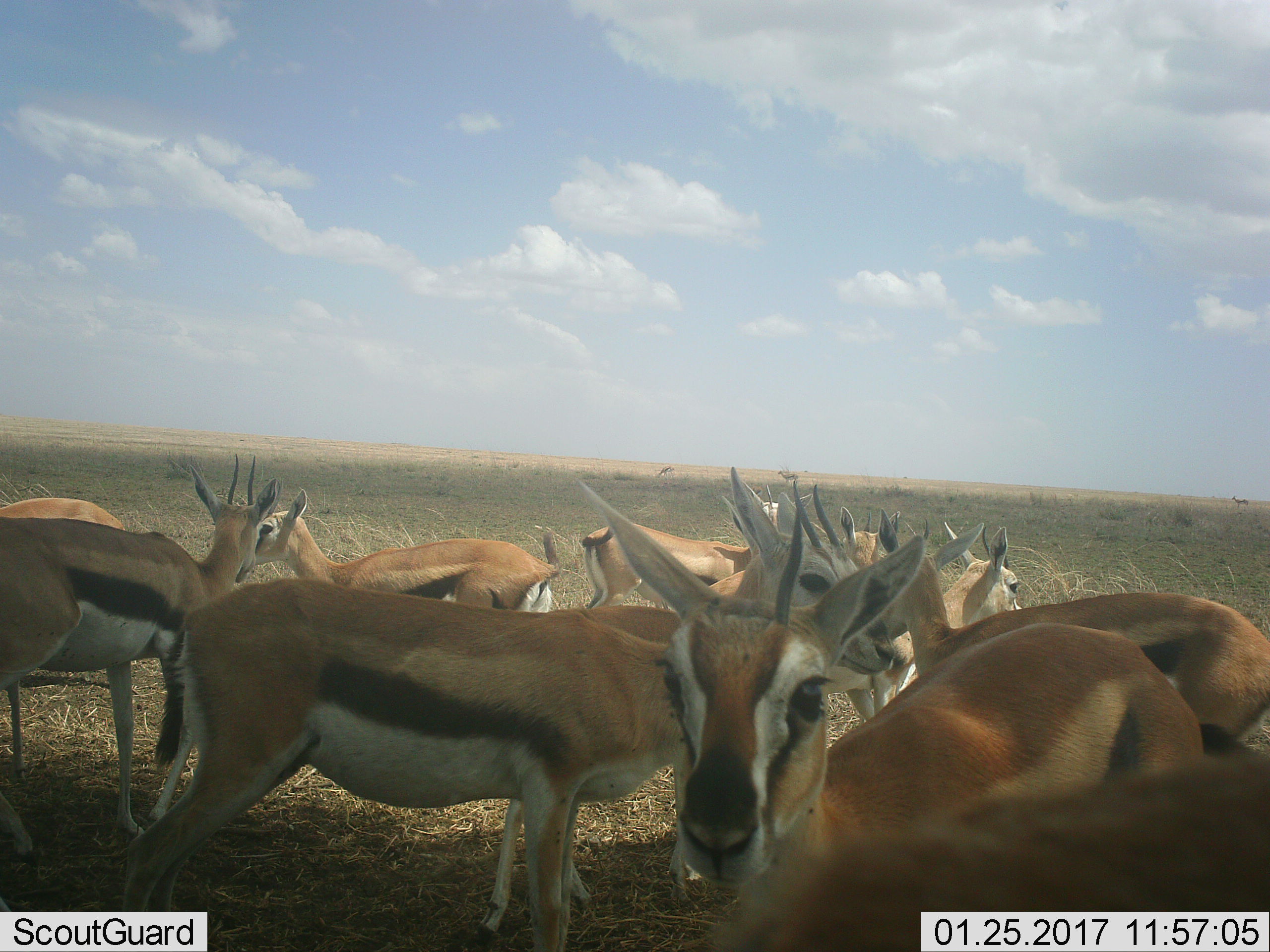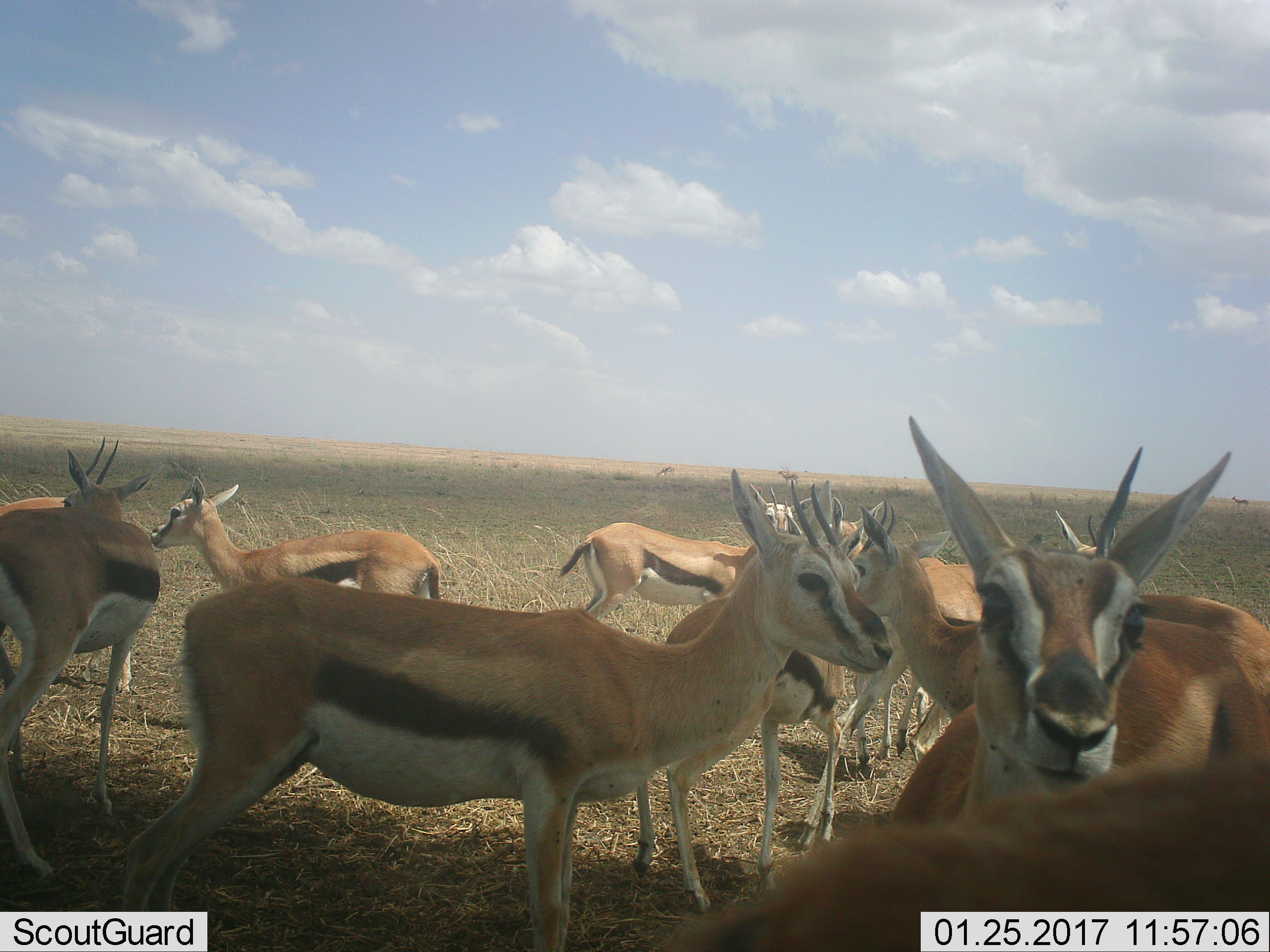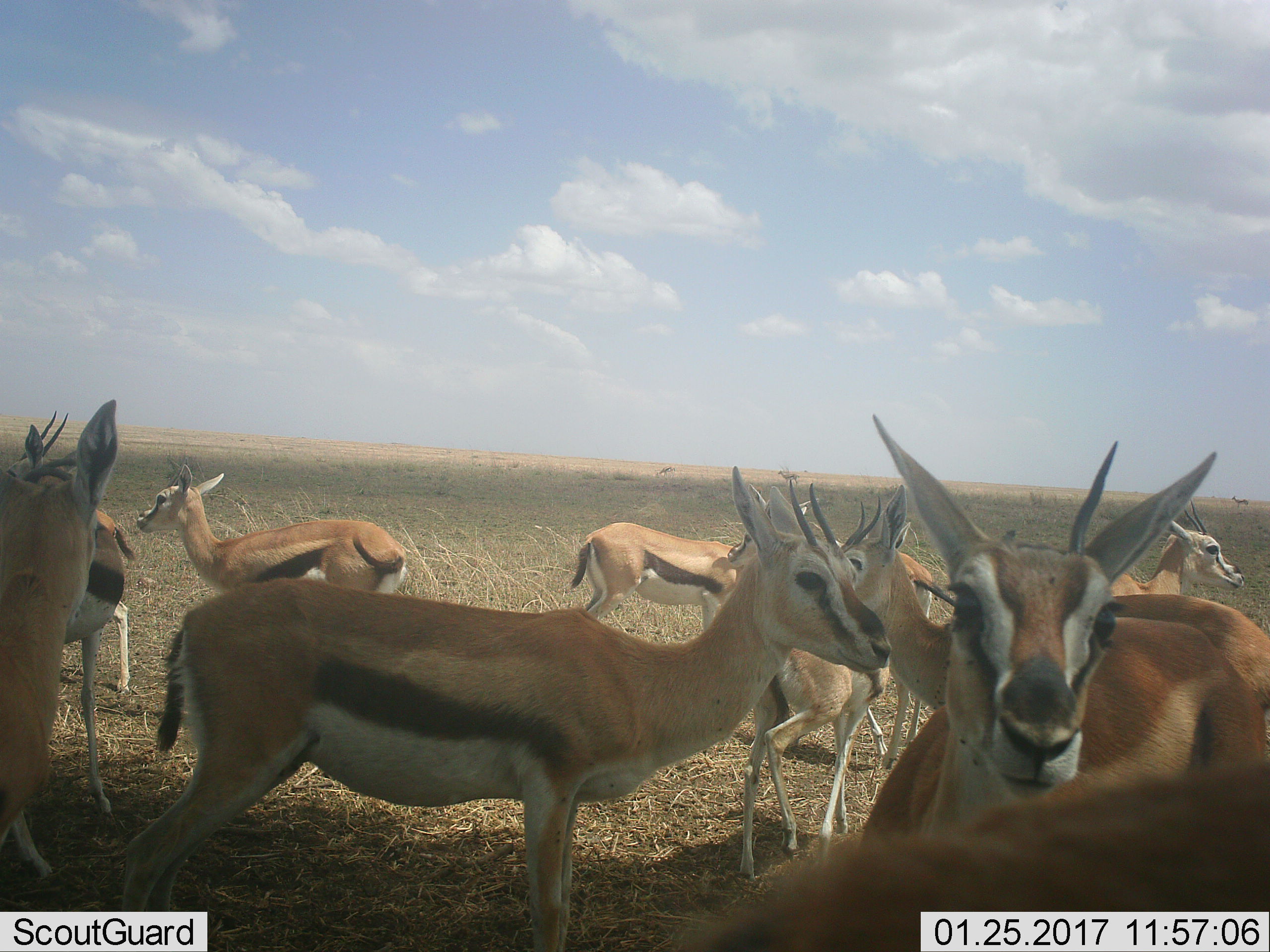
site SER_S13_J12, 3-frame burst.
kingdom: Animalia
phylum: Chordata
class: Mammalia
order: Artiodactyla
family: Bovidae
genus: Eudorcas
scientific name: Eudorcas thomsonii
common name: thomson's gazelle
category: gazellethomsons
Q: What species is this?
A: Gazellethomsons (thomson's gazelle) (Eudorcas thomsonii).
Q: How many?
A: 11-50.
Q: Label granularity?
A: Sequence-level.